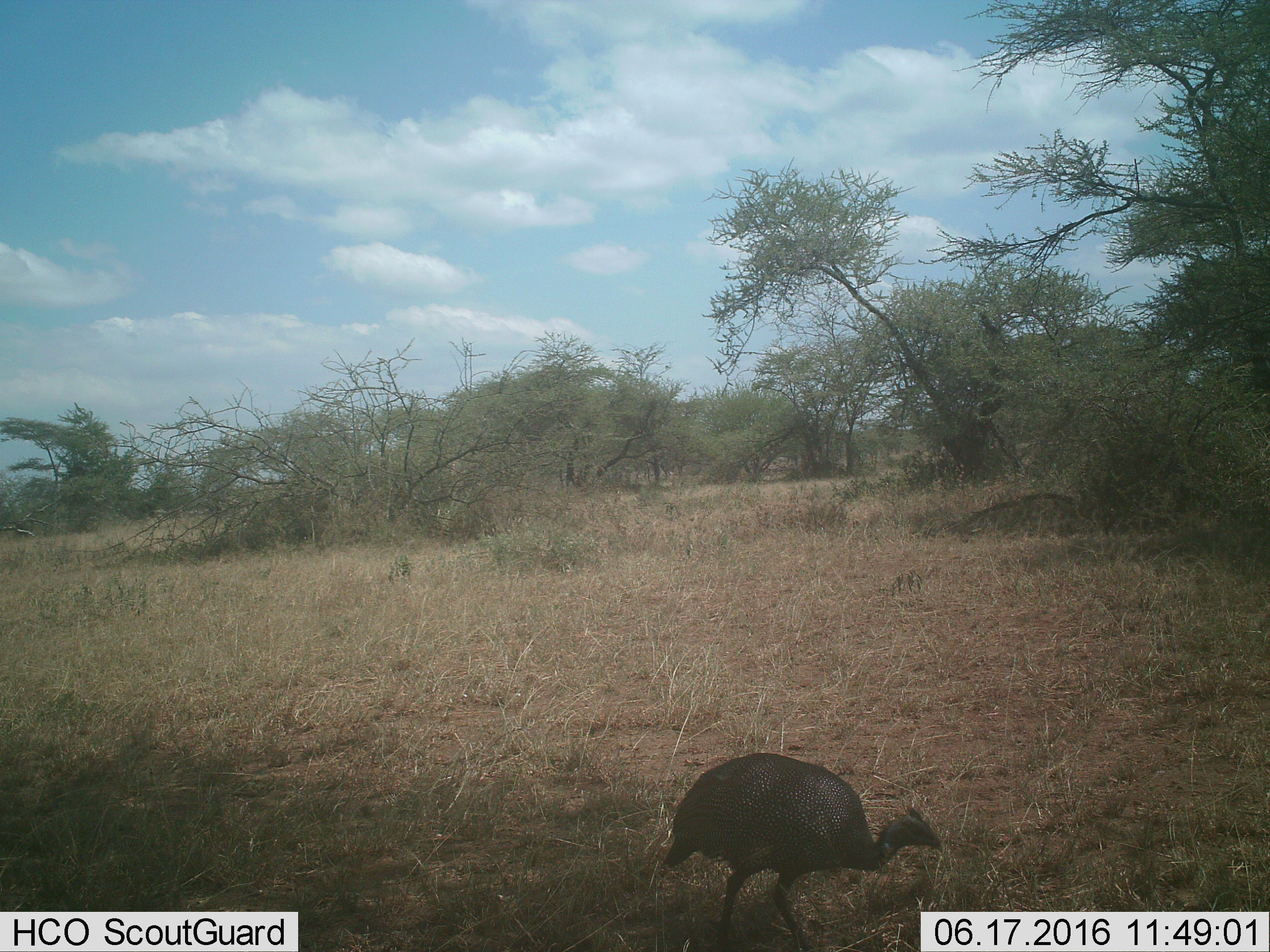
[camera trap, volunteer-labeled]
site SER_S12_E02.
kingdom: Animalia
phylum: Chordata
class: Aves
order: Galliformes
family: Numididae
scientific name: Numididae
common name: guineafowl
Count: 1.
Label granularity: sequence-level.